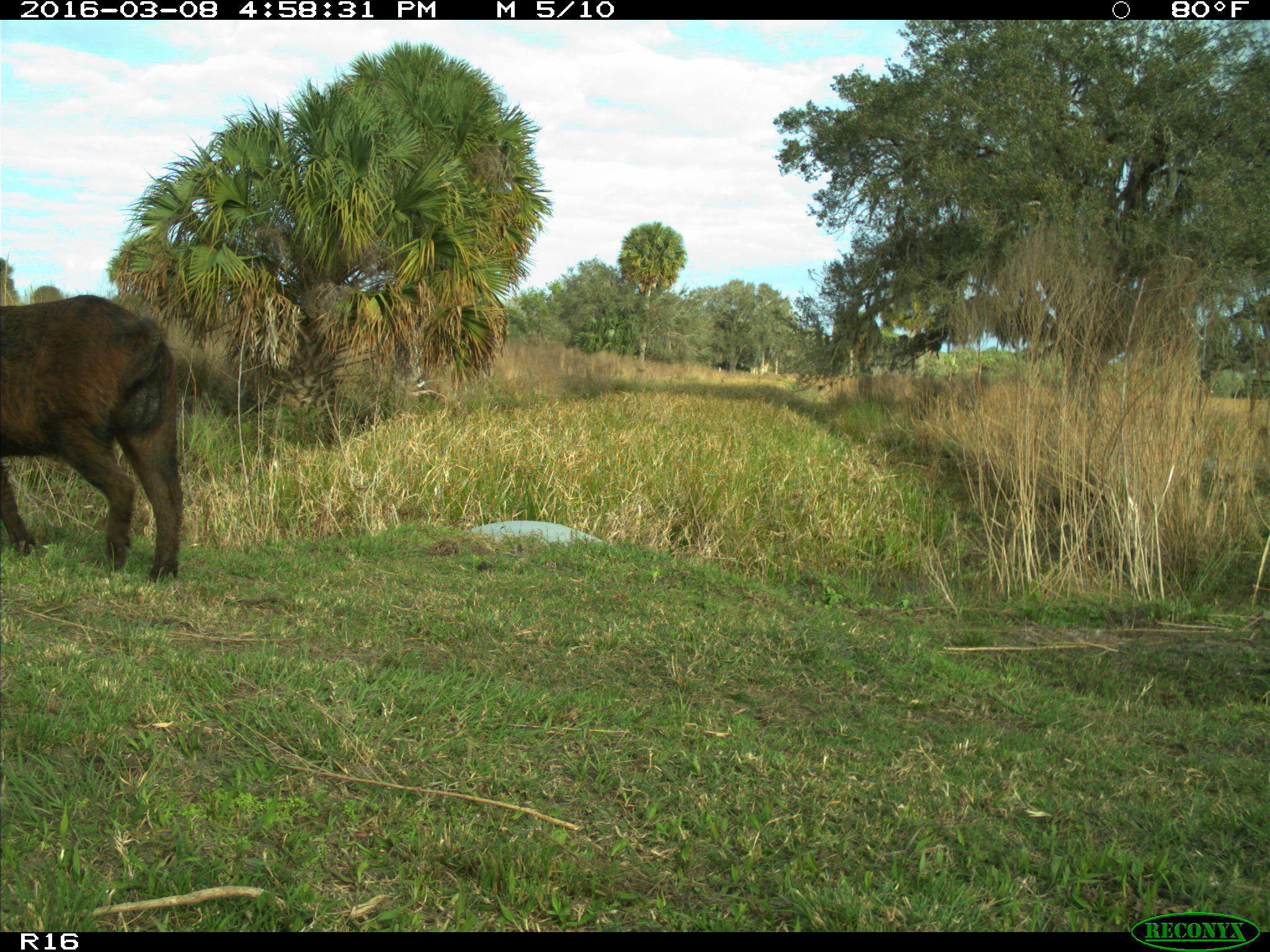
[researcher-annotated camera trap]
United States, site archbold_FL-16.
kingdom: Animalia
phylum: Chordata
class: Mammalia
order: Artiodactyla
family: Suidae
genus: Sus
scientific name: Sus scrofa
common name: wild boar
Sus scrofa (wild boar).